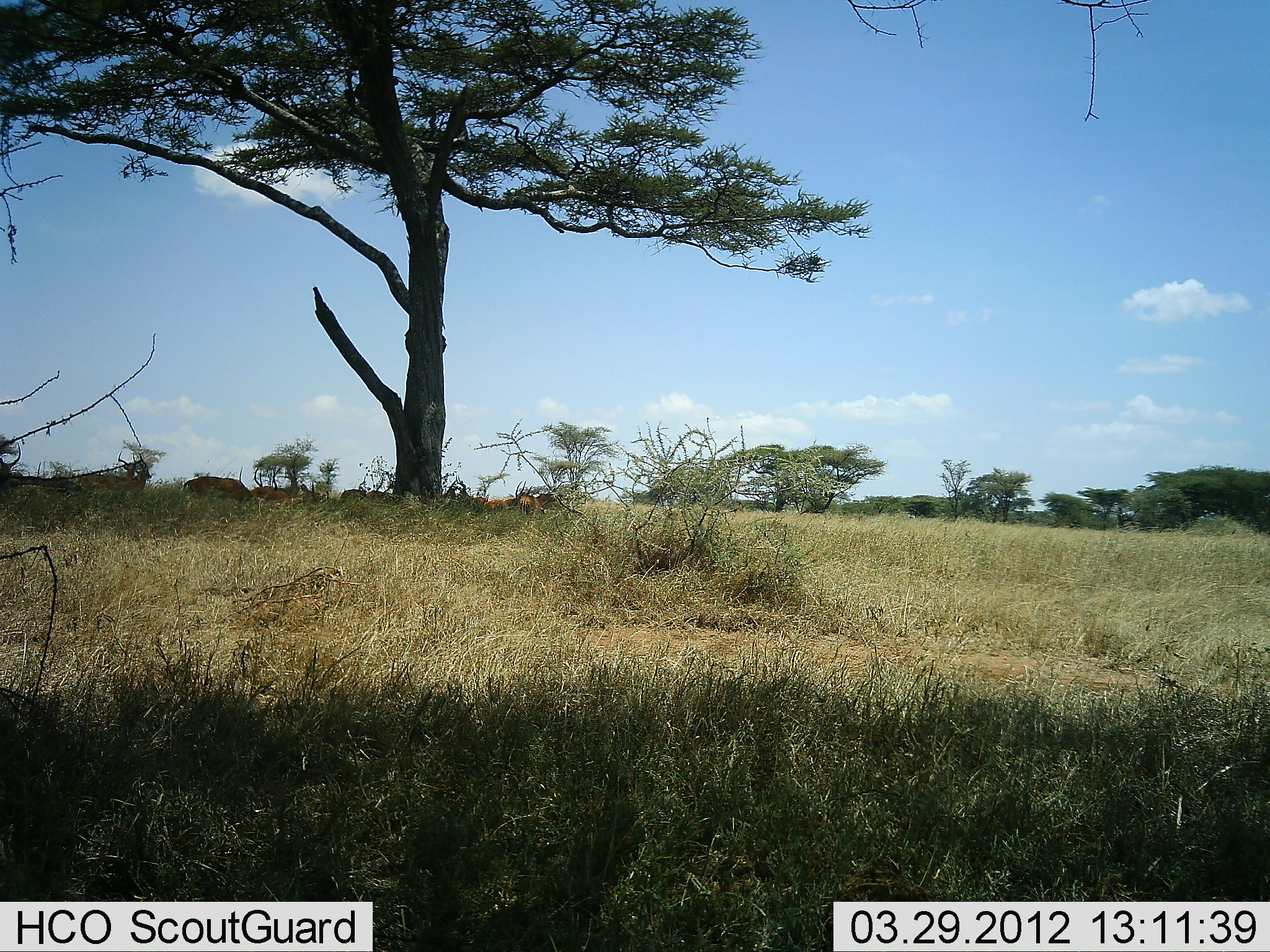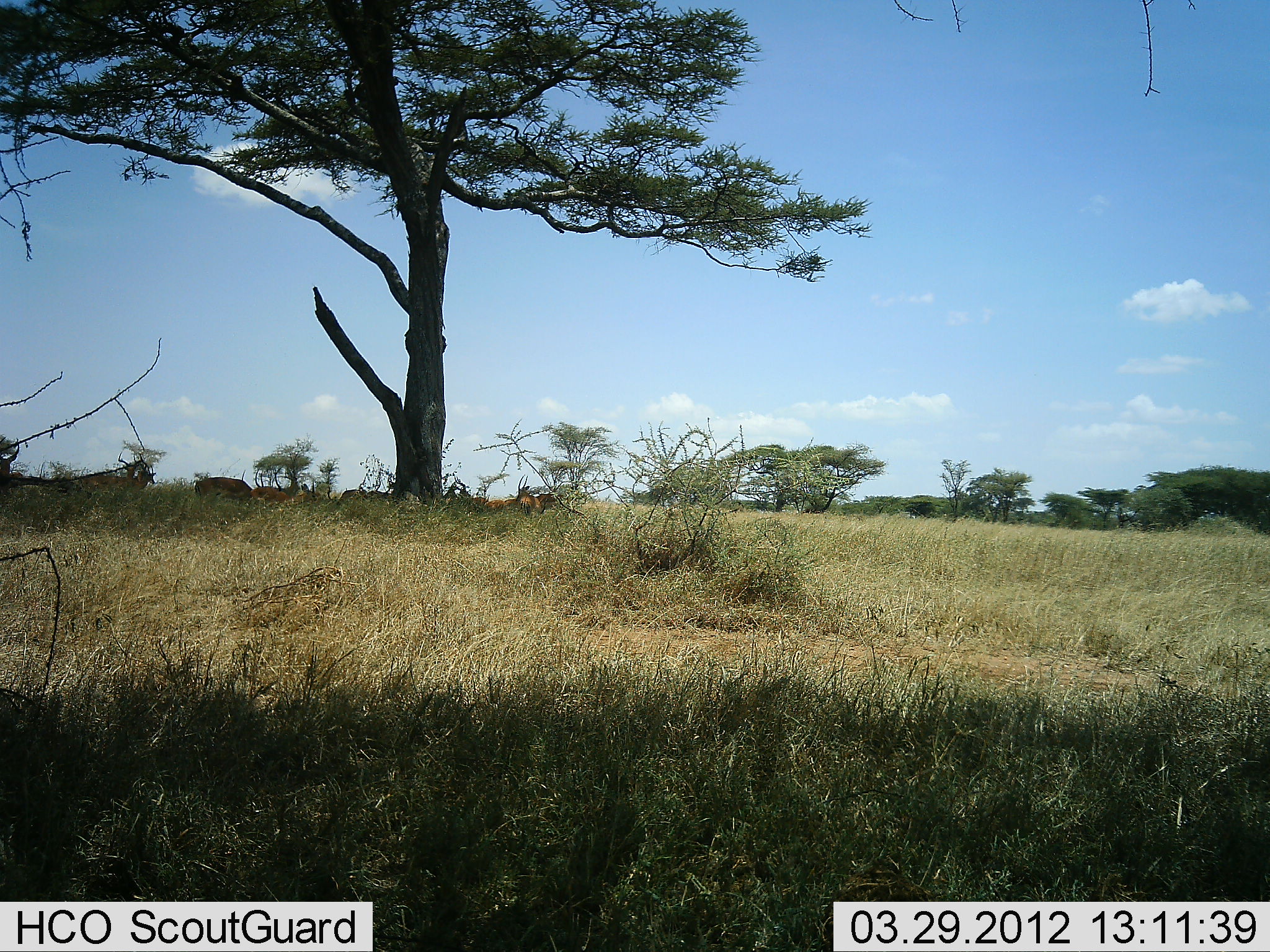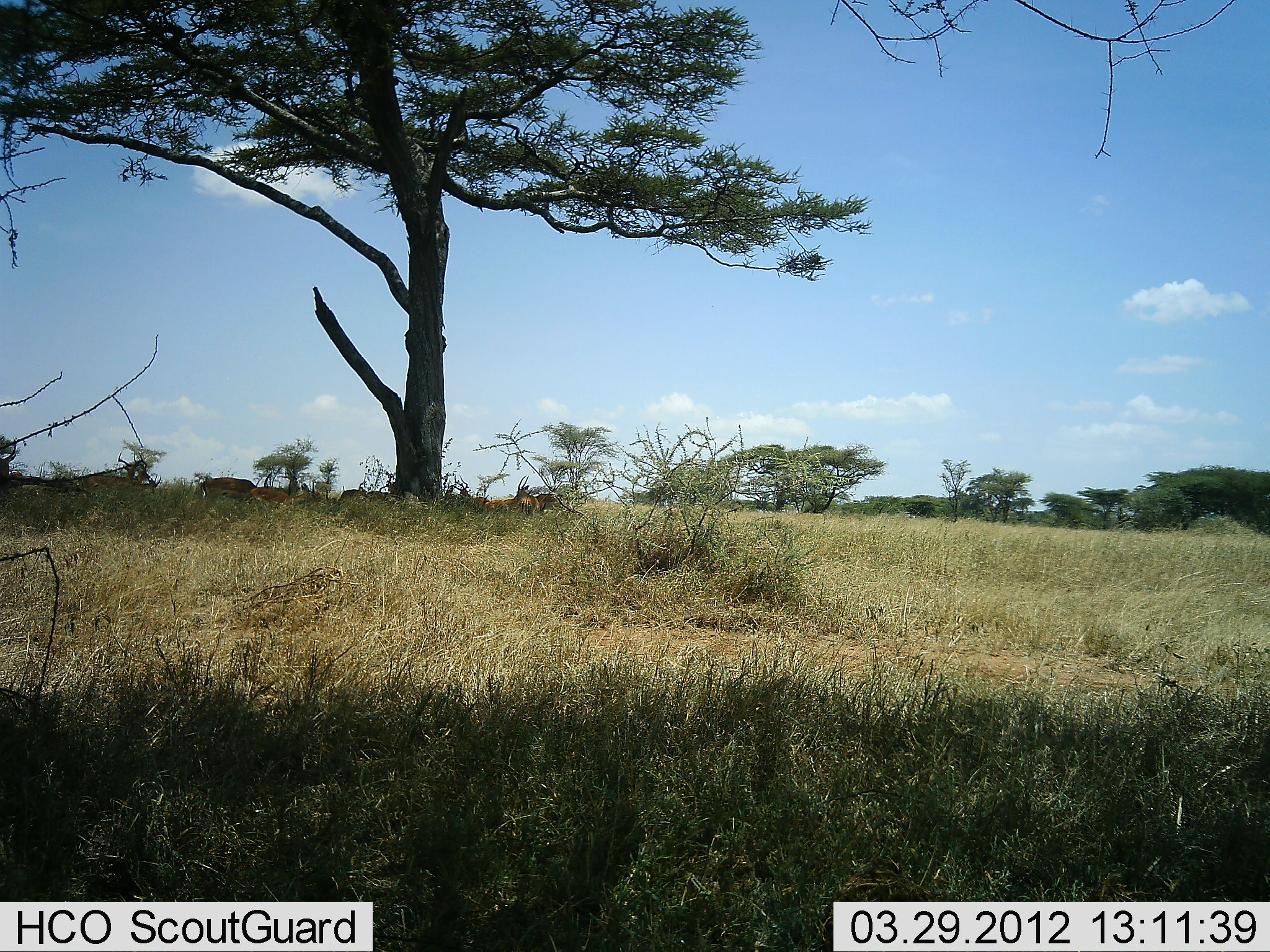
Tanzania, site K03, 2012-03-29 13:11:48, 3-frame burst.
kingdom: Animalia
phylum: Chordata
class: Mammalia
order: Artiodactyla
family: Bovidae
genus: Aepyceros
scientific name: Aepyceros melampus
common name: impala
Impala (Aepyceros melampus), count 6. Behavior (volunteer vote fractions): standing 43%, resting 86%, moving 0%, interacting 0%. Young present (vote fraction): 0%. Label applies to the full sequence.